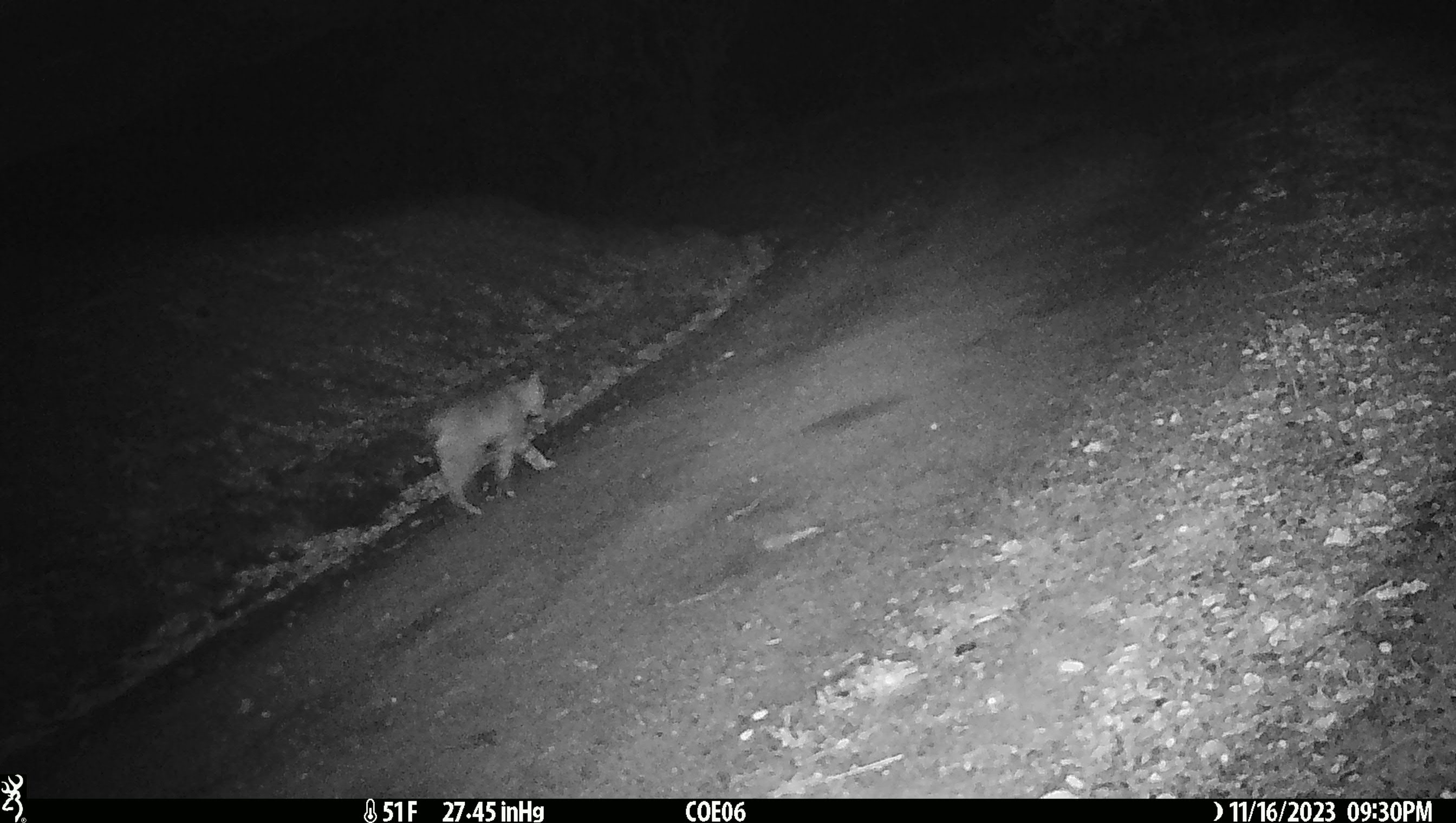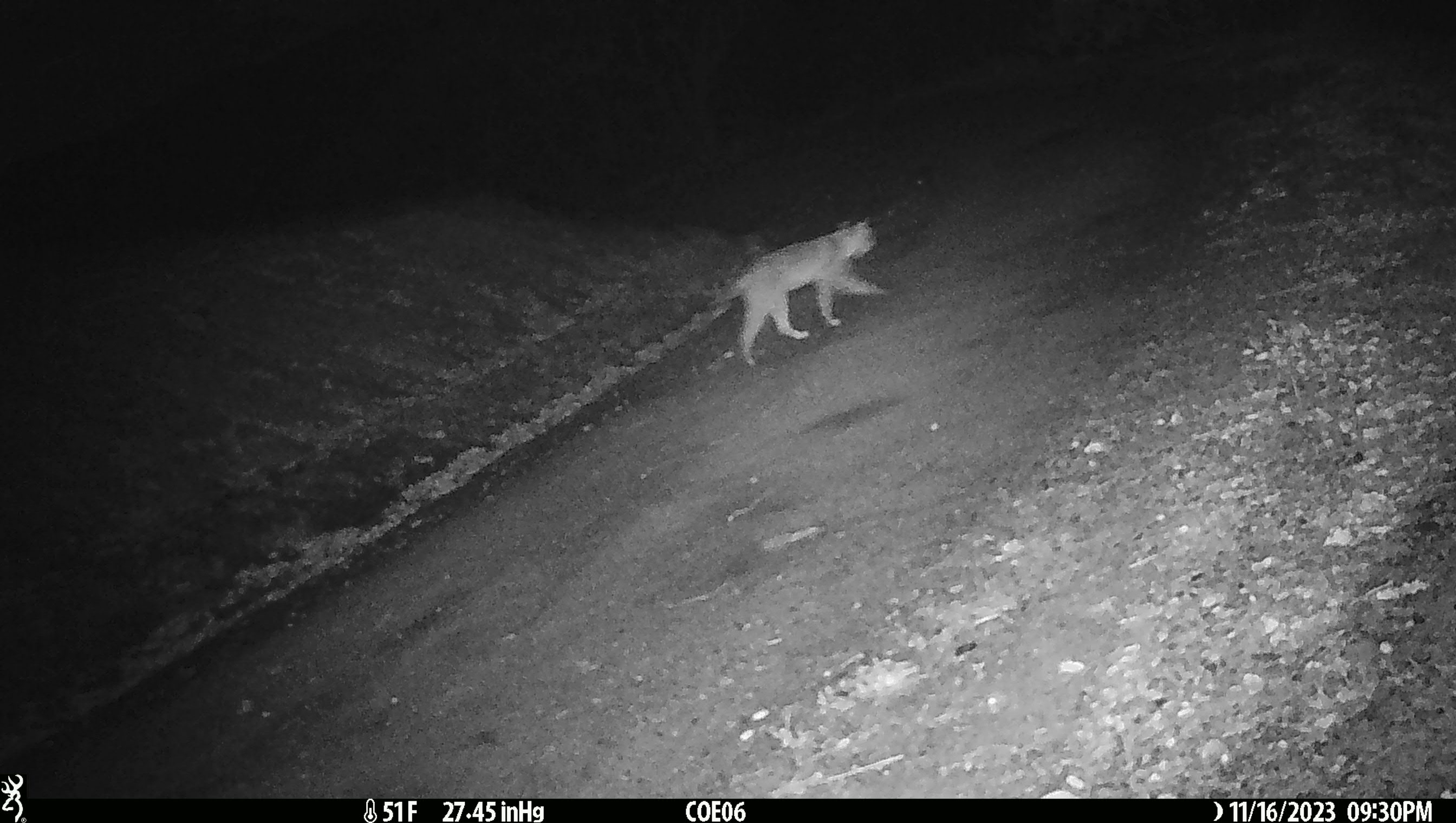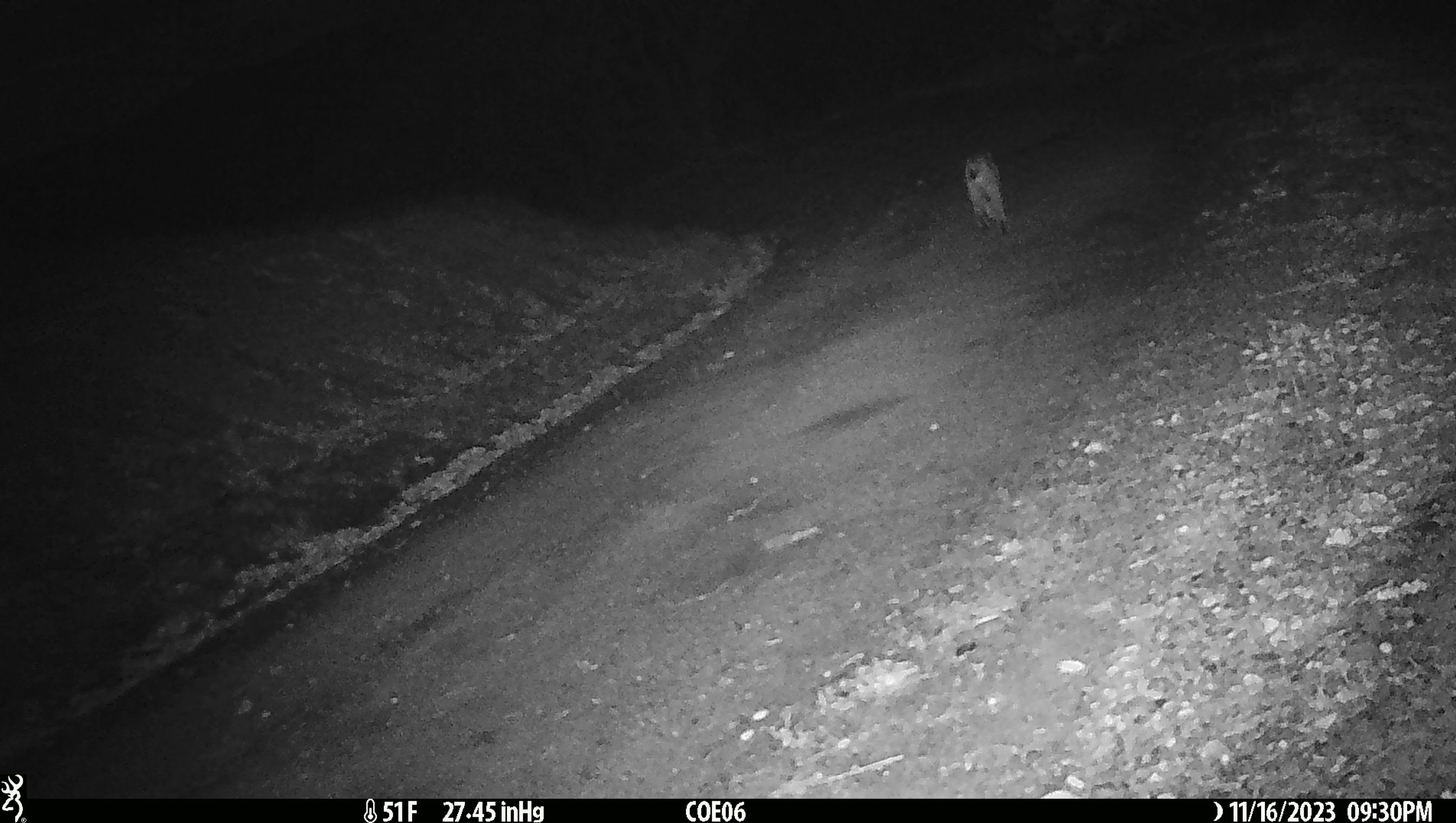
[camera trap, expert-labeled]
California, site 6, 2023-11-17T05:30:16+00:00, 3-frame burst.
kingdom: Animalia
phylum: Chordata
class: Mammalia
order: Carnivora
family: Felidae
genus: Lynx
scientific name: Lynx rufus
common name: bobcat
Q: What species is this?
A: Bobcat (Lynx rufus).